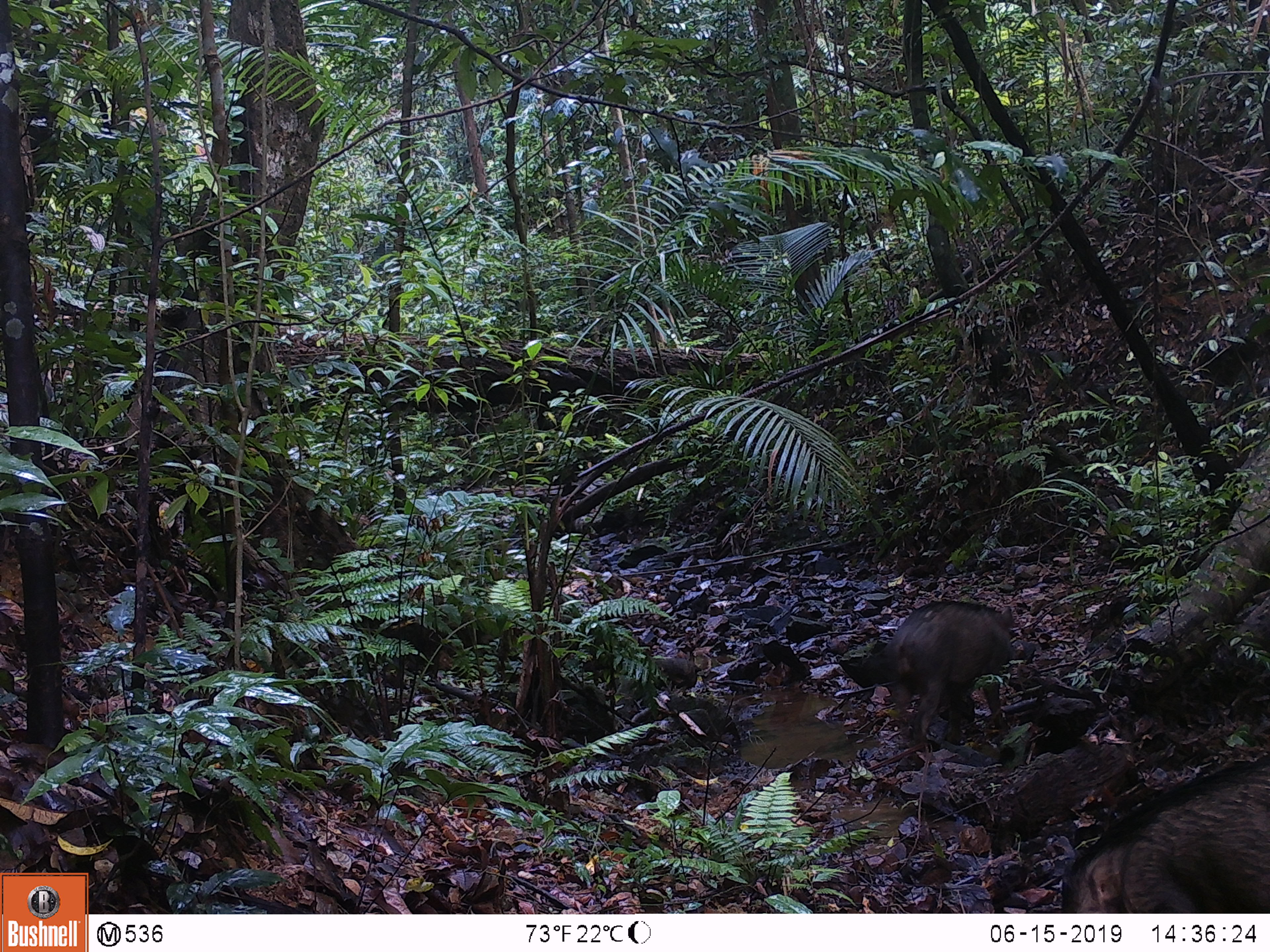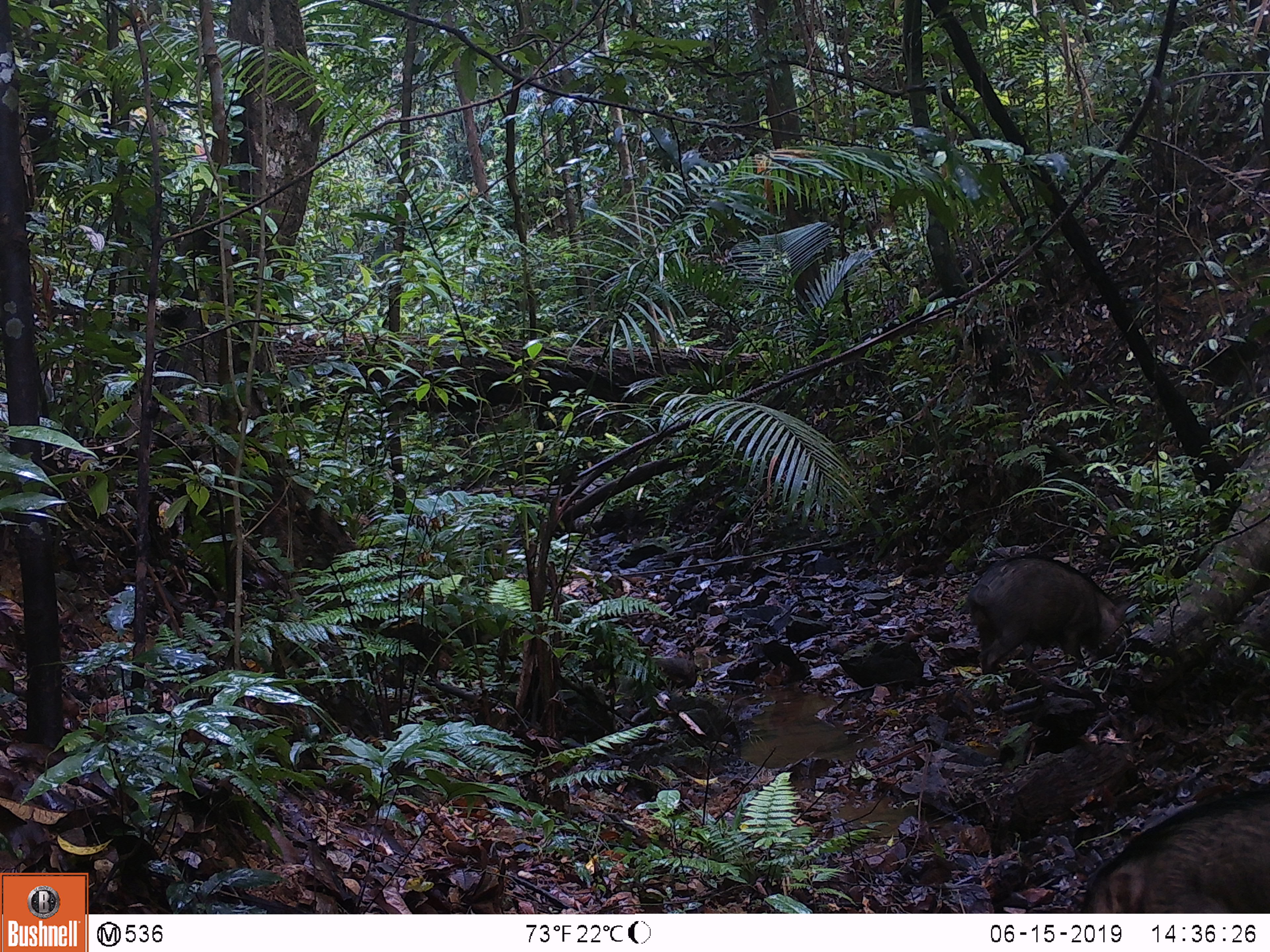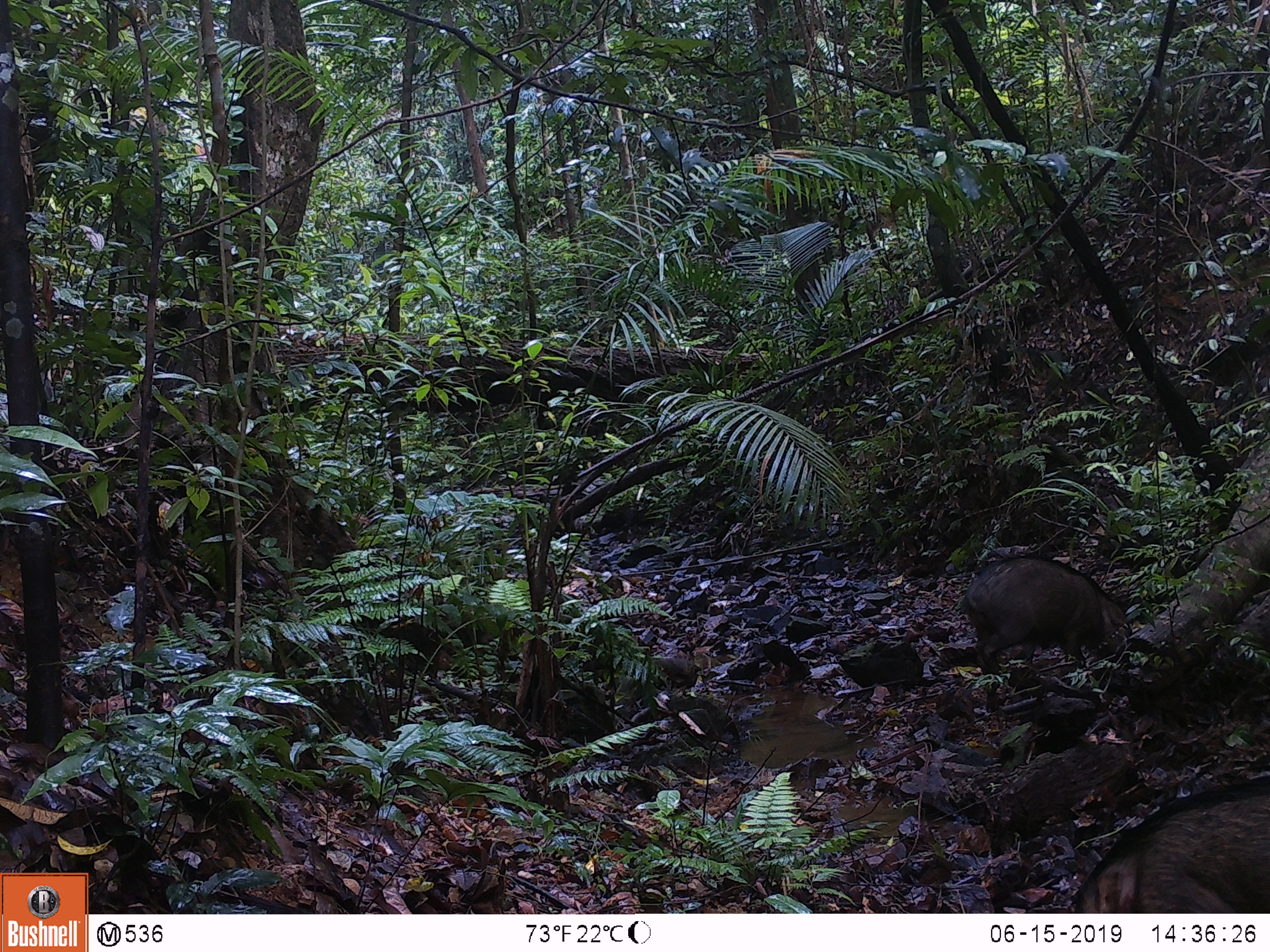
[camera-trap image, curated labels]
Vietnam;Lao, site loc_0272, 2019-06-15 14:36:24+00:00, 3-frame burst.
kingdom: Animalia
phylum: Chordata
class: Mammalia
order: Artiodactyla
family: Suidae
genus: Sus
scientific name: Sus scrofa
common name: eurasian wild pig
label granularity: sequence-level